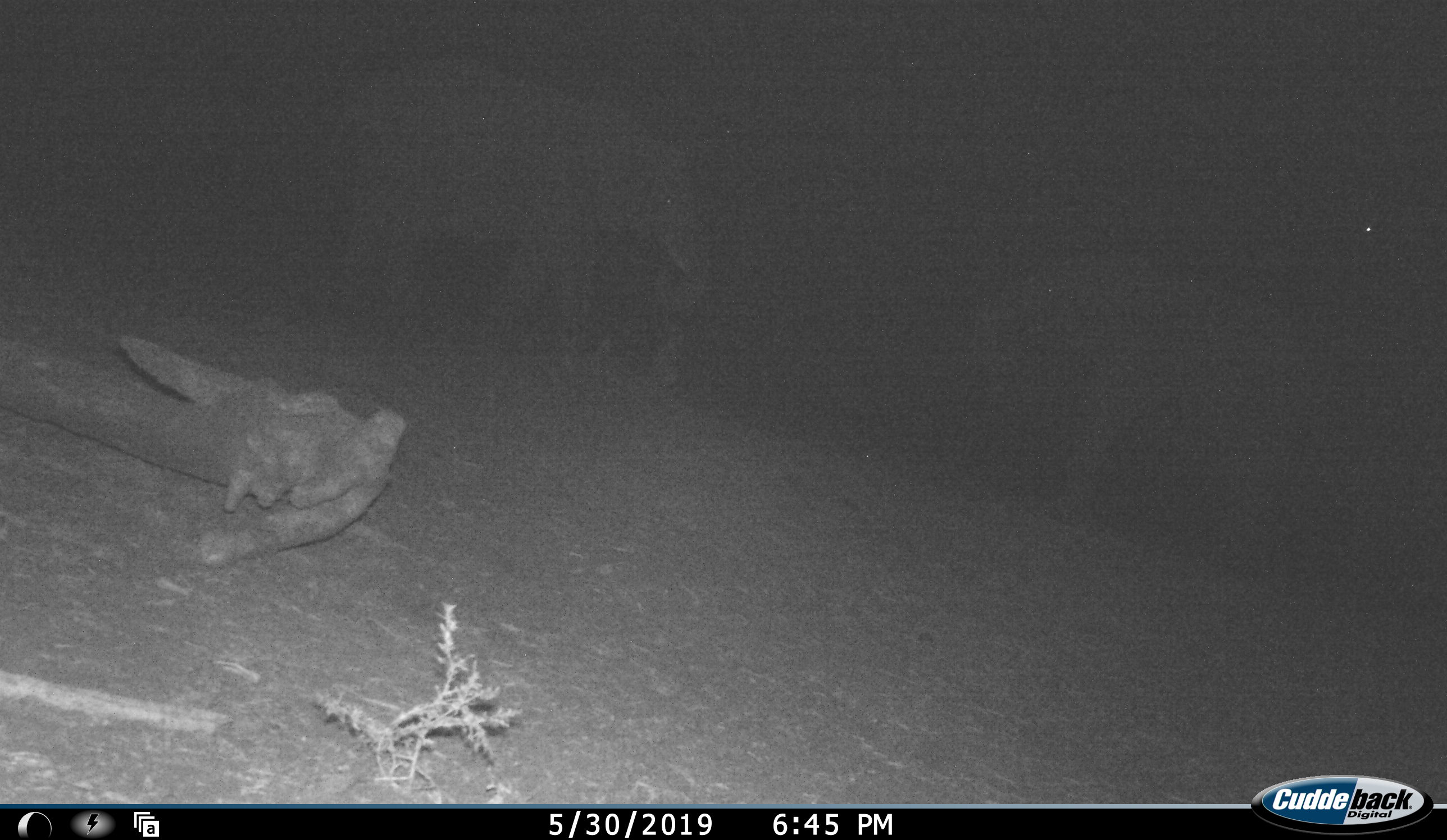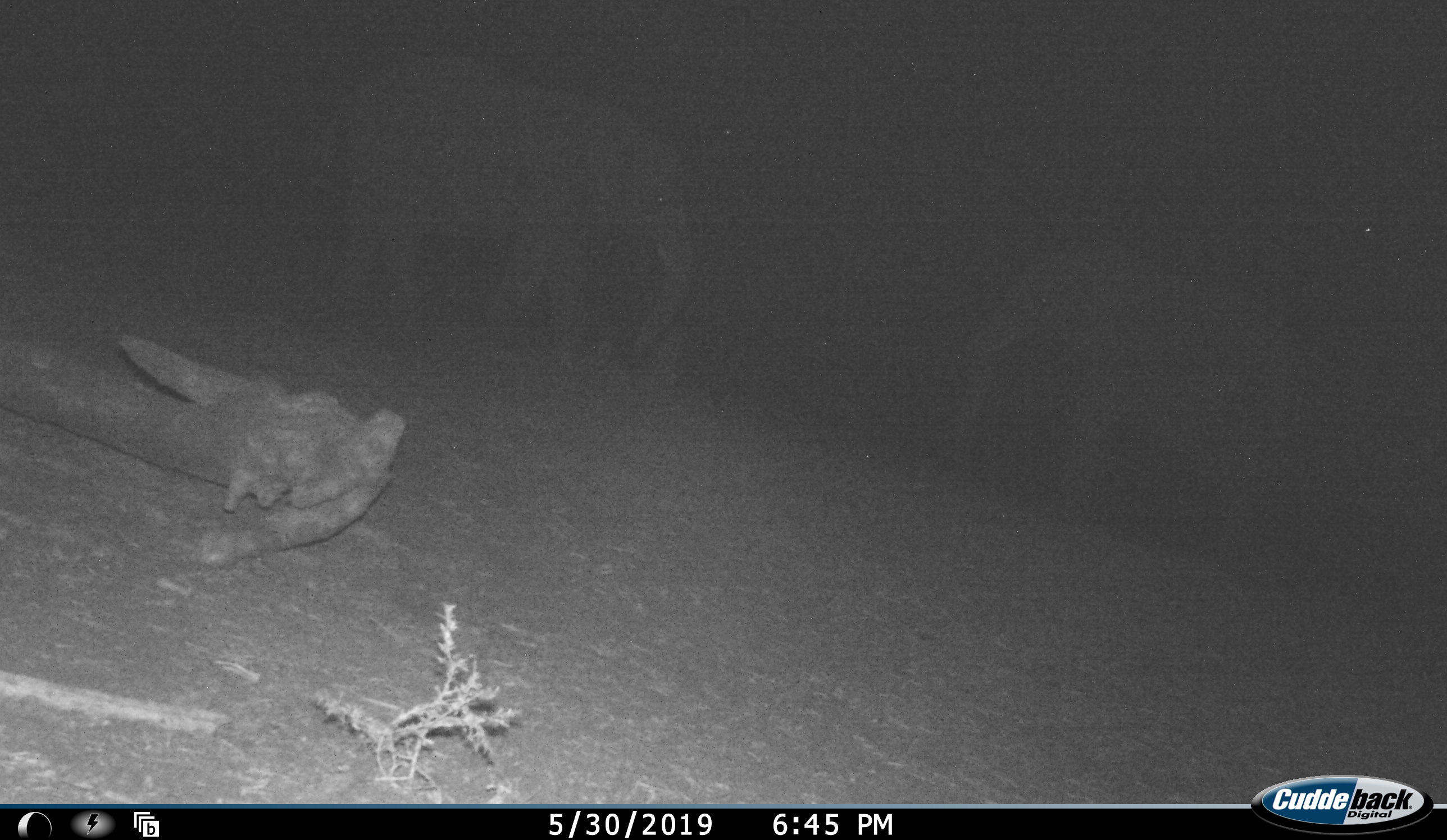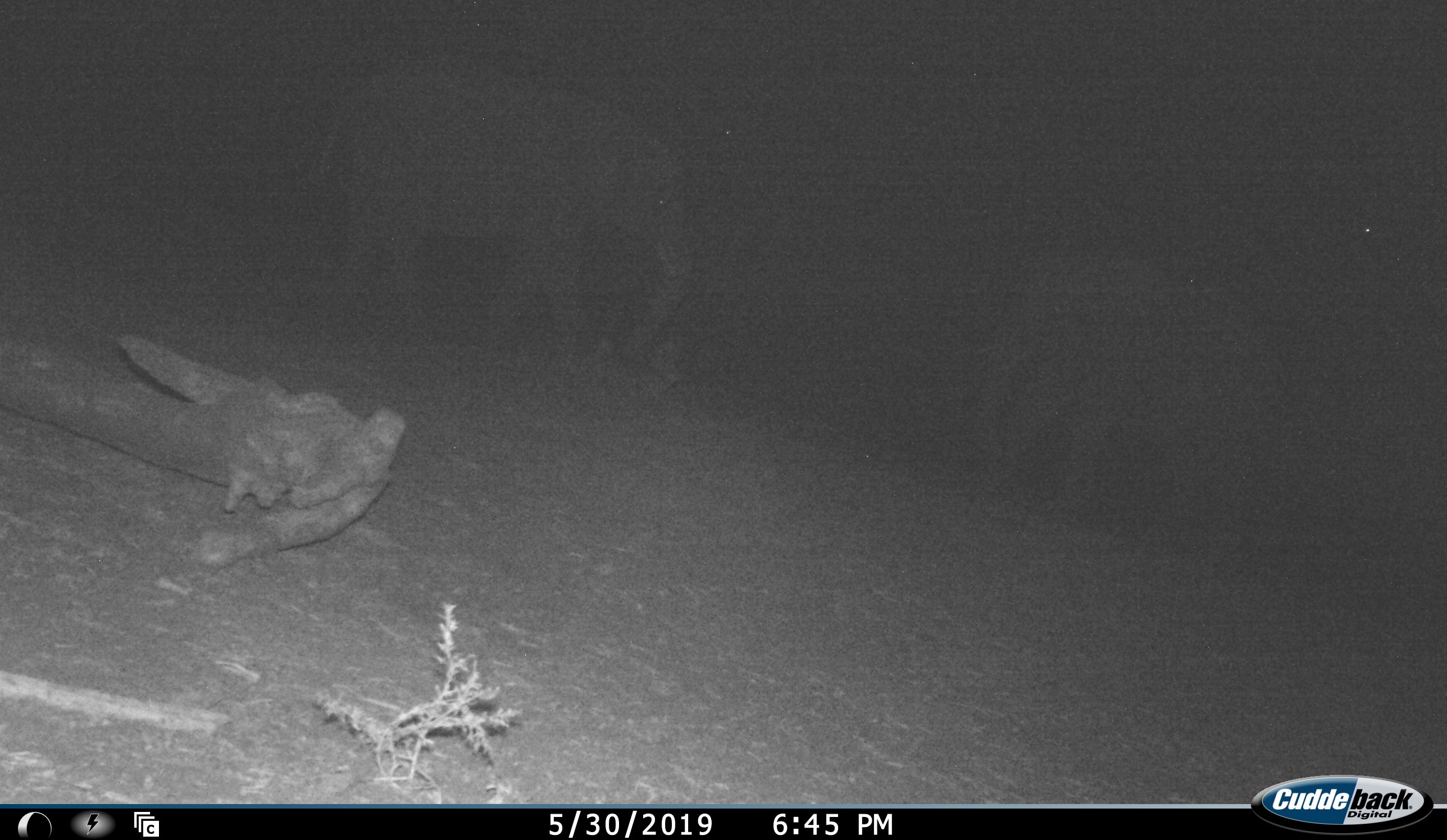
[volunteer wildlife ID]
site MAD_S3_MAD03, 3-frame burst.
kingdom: Animalia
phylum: Chordata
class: Mammalia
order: Proboscidea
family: Elephantidae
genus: Loxodonta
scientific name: Loxodonta africana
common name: african bush elephant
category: elephant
Elephant (african bush elephant) (Loxodonta africana), count 2. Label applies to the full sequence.